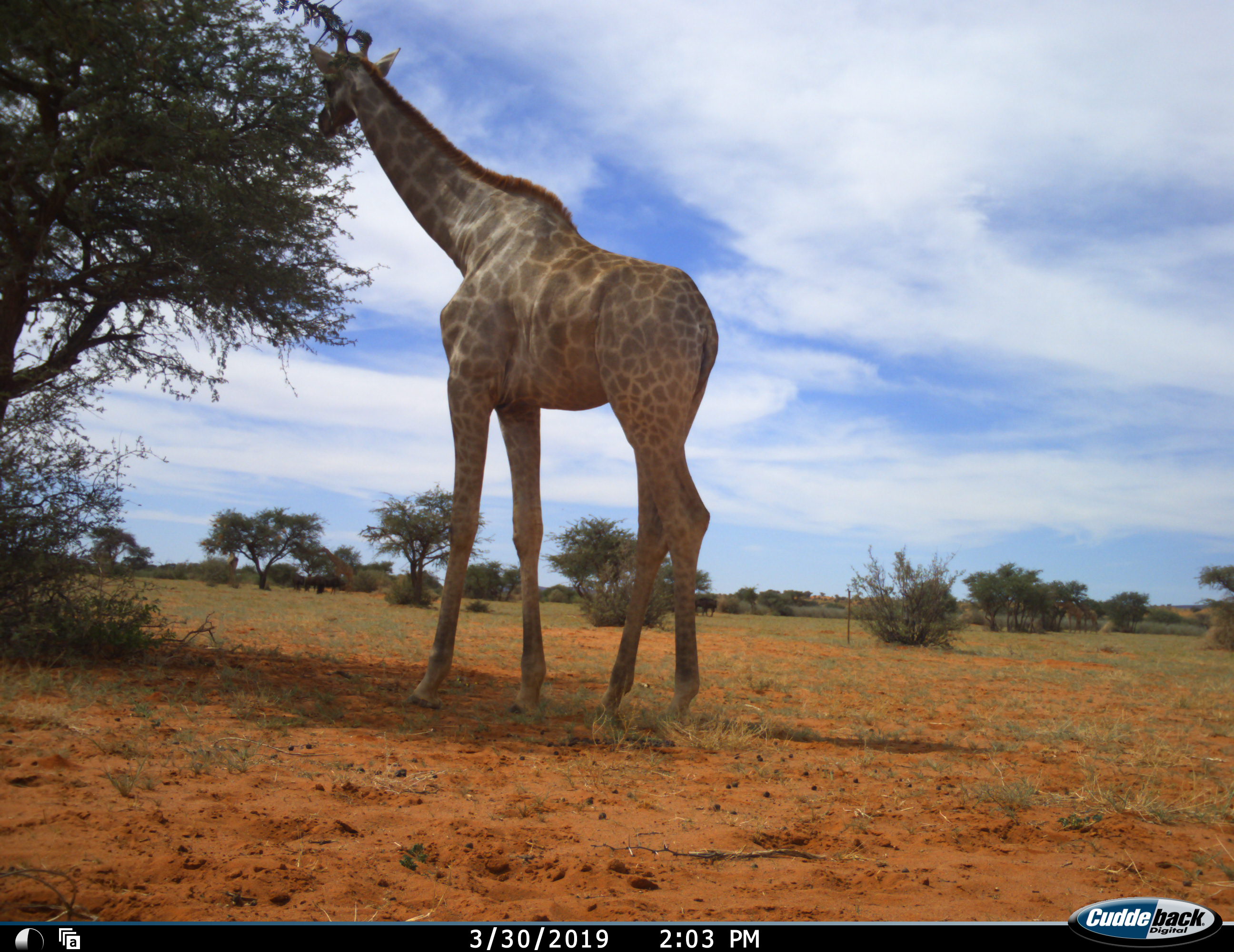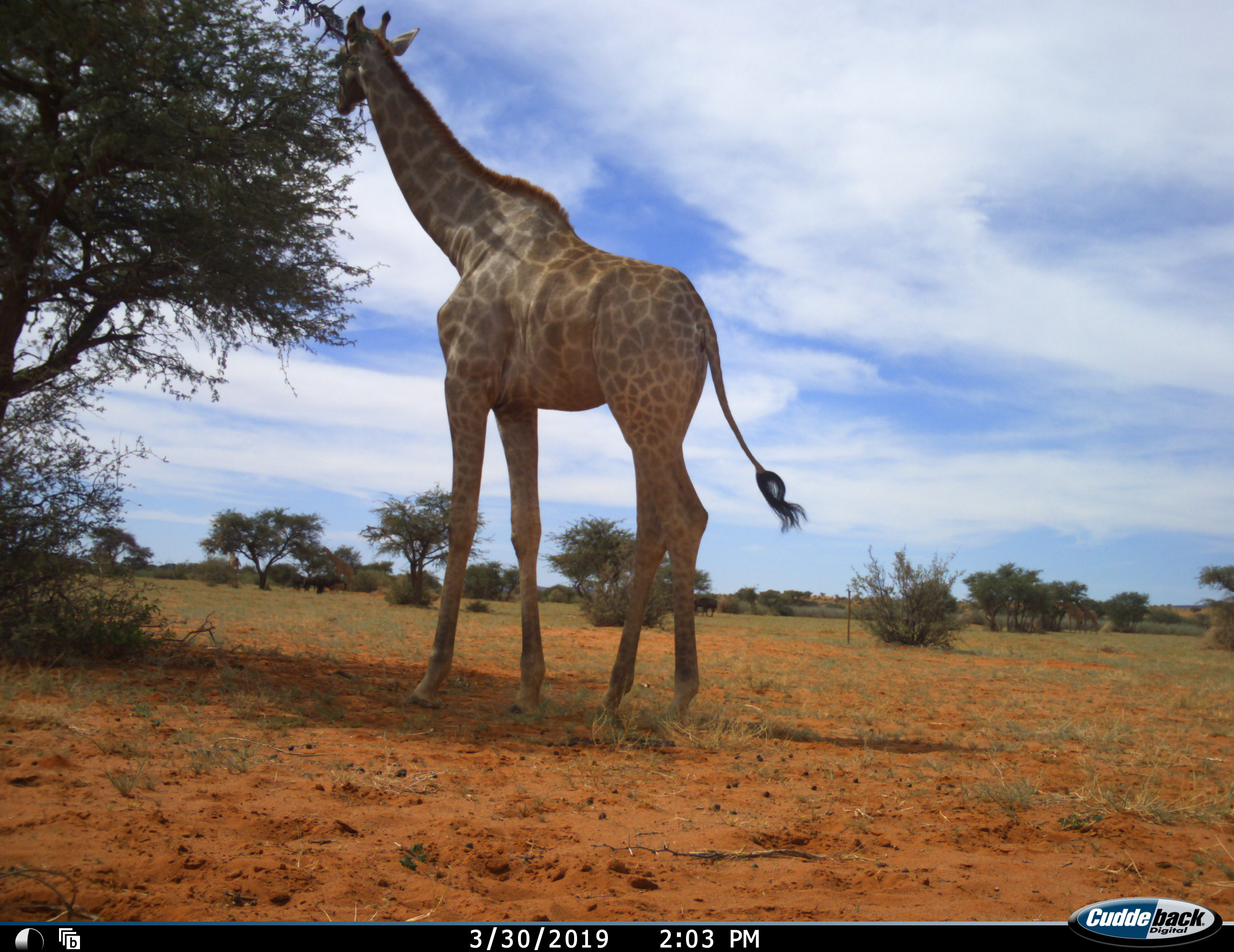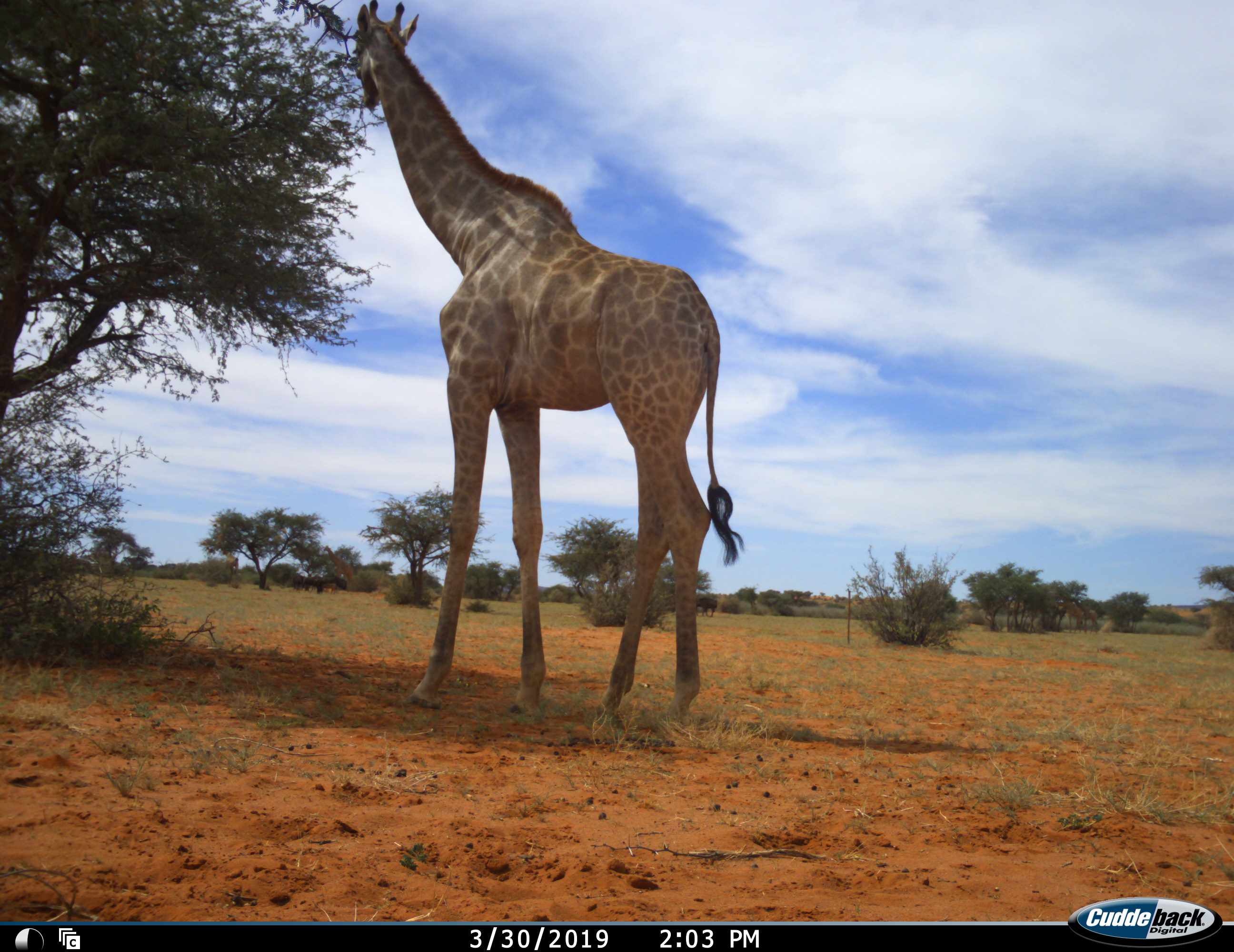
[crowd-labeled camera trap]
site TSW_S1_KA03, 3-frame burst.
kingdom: Animalia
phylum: Chordata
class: Mammalia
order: Artiodactyla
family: Giraffidae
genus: Giraffa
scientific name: Giraffa camelopardalis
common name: giraffe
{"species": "giraffe (Giraffa camelopardalis)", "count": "2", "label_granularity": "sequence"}